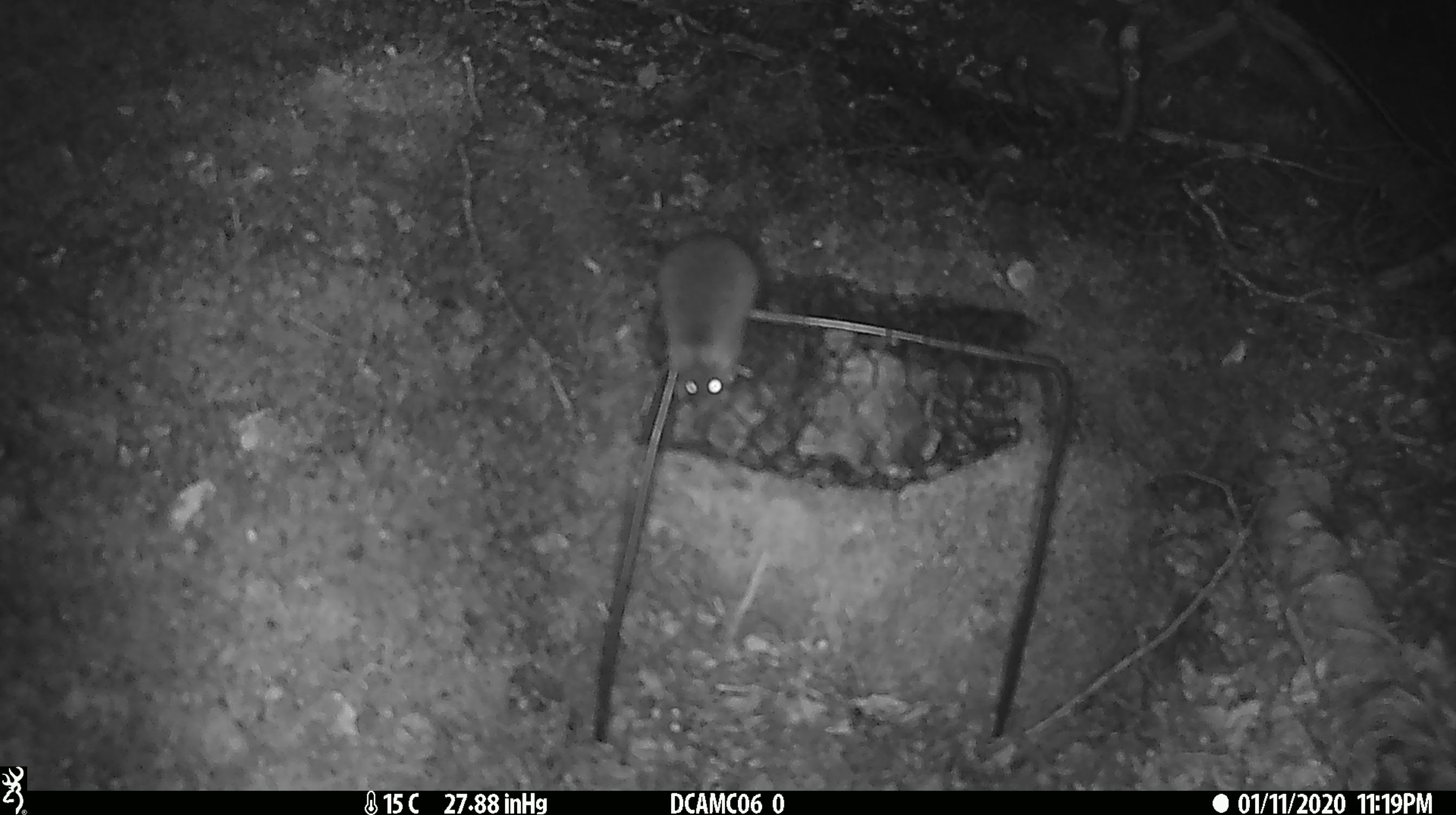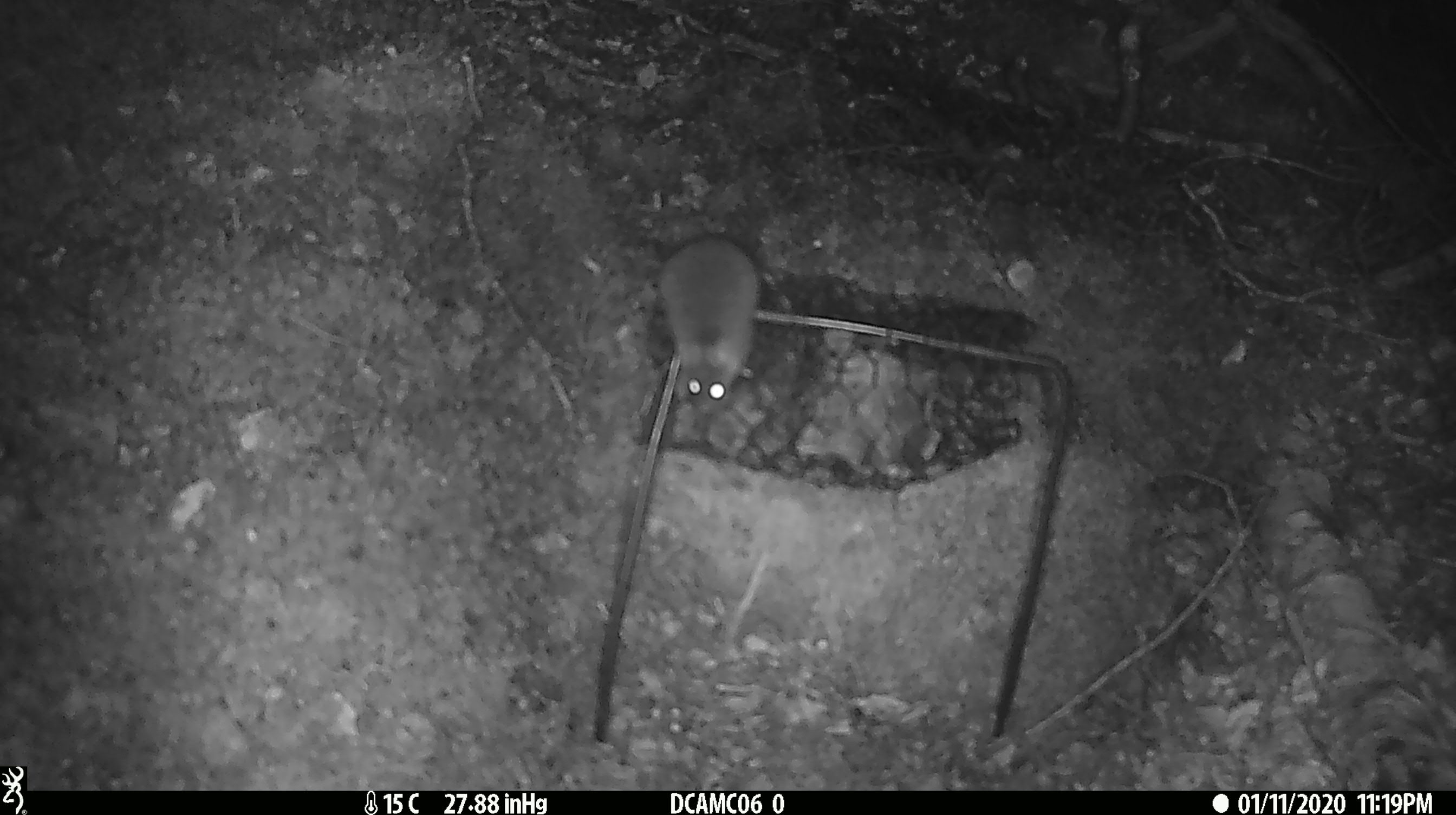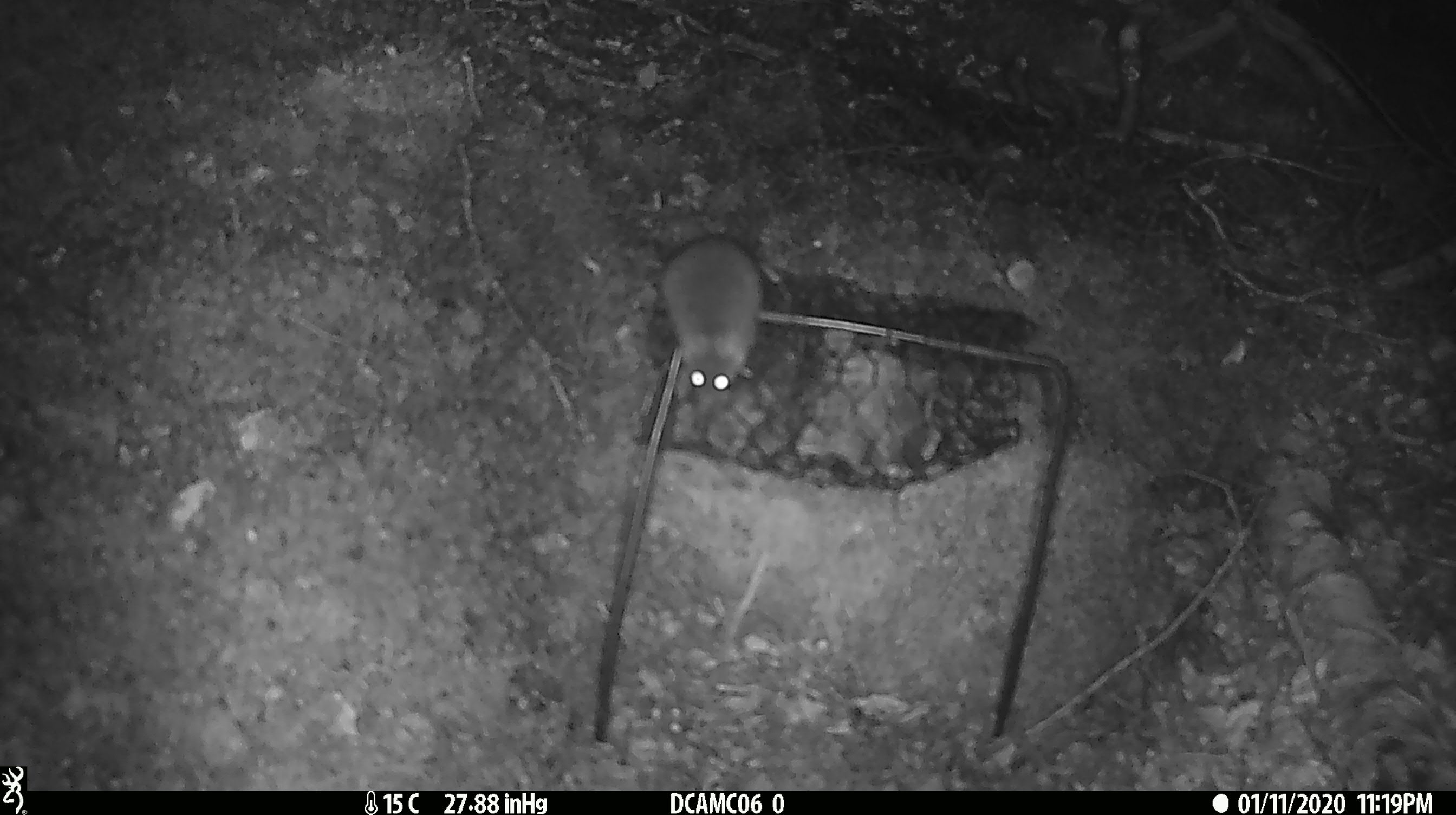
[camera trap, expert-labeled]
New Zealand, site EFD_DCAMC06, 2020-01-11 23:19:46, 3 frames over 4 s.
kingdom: Animalia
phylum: Chordata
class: Mammalia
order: Rodentia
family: Muridae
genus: Mus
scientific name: Mus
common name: mouse